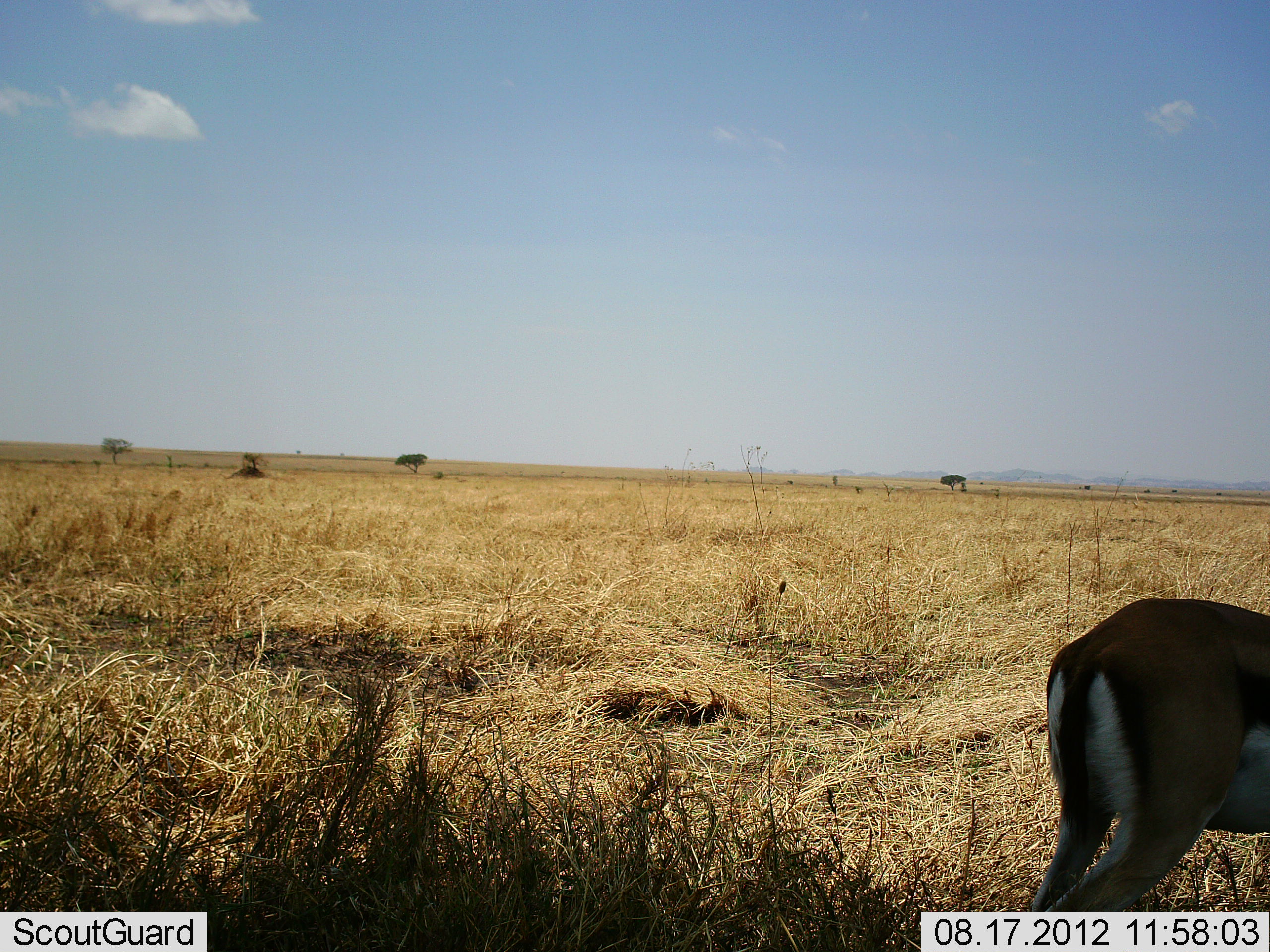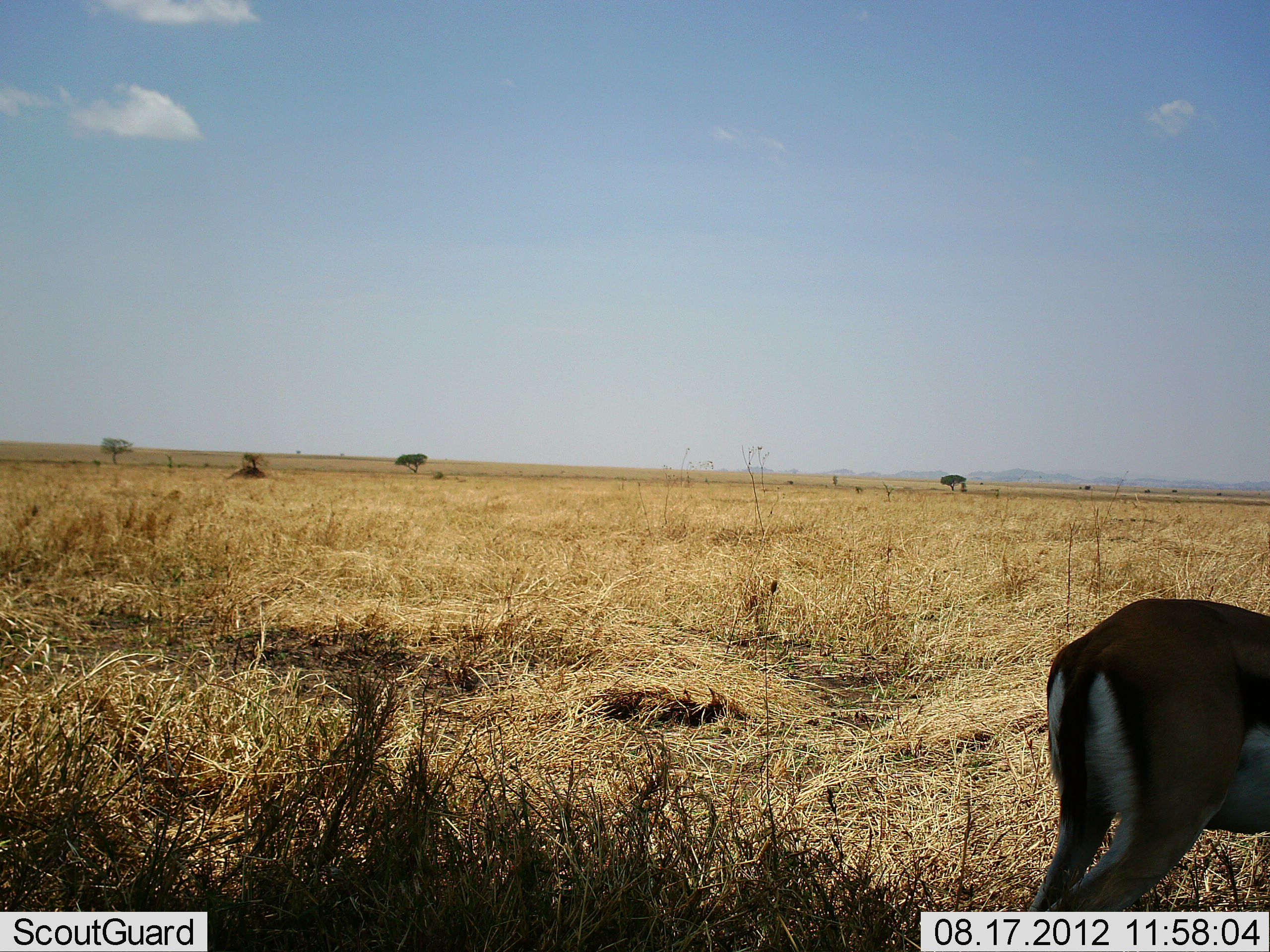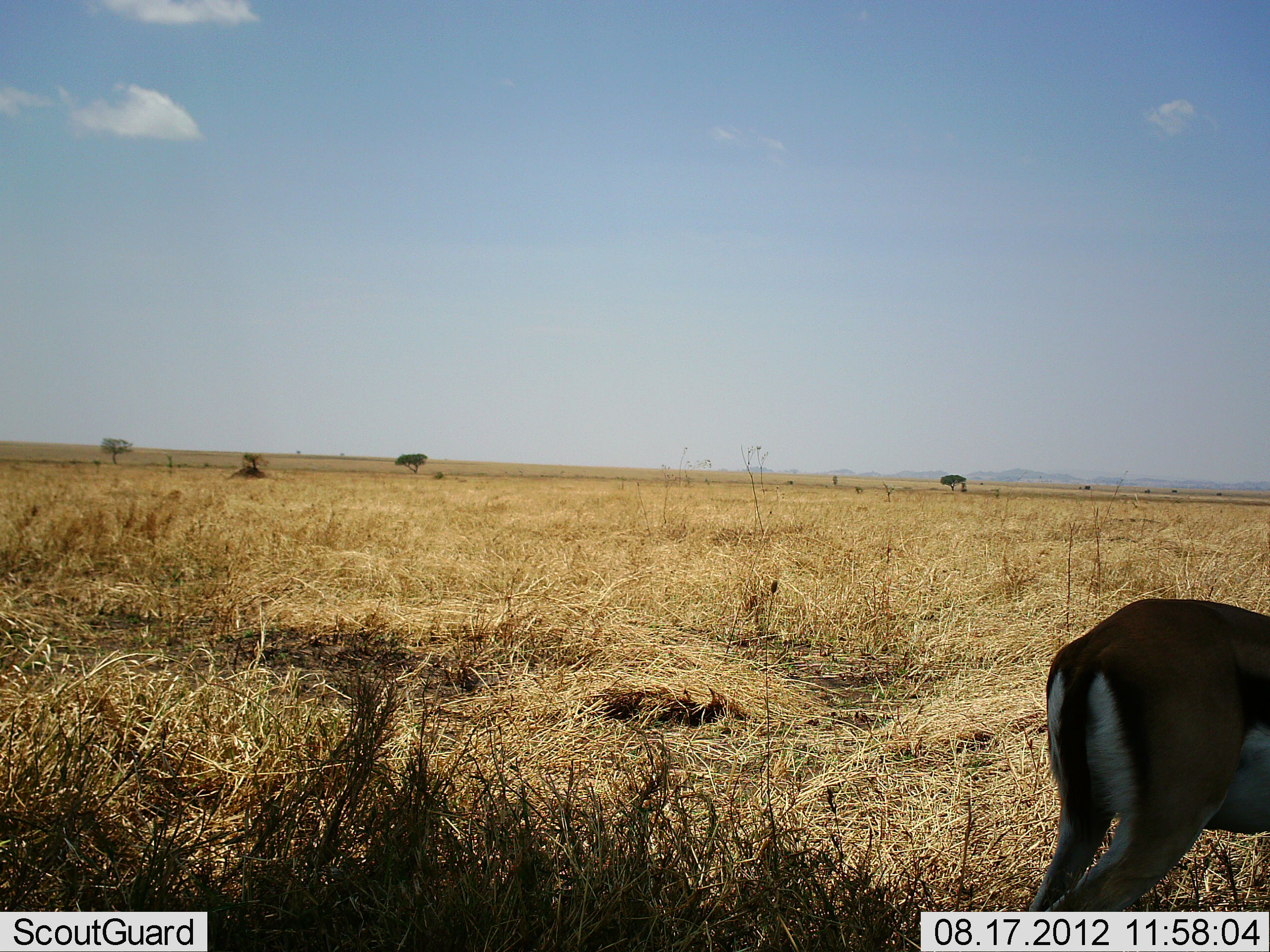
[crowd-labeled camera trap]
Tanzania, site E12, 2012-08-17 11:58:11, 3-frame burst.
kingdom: Animalia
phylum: Chordata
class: Mammalia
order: Artiodactyla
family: Bovidae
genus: Eudorcas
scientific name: Eudorcas thomsonii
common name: thomson's gazelle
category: gazellethomsons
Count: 1.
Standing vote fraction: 60%.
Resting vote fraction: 0%.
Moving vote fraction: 10%.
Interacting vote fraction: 0%.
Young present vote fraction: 0%.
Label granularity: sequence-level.